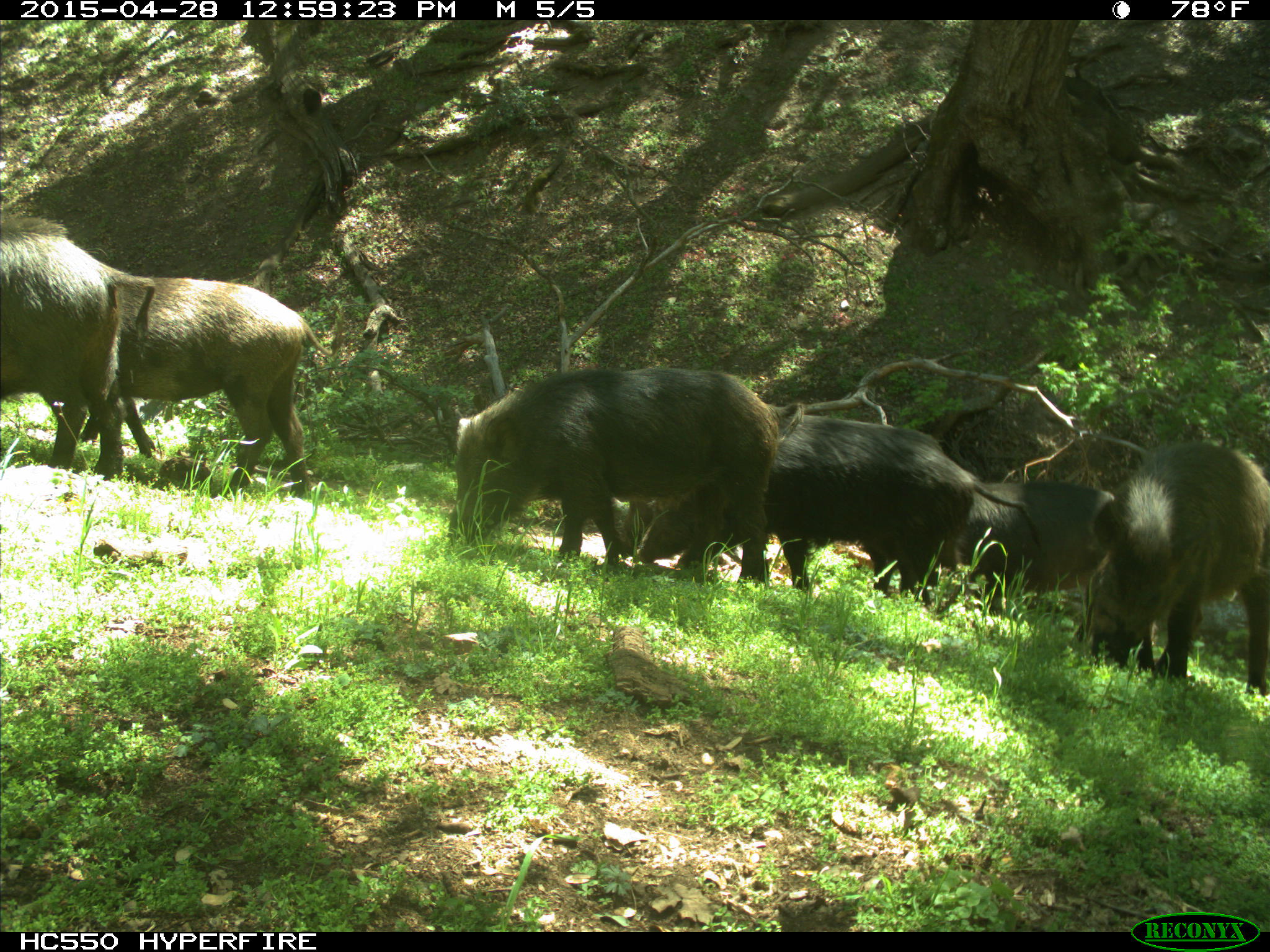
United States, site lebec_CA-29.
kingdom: Animalia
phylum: Chordata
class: Mammalia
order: Artiodactyla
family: Suidae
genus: Sus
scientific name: Sus scrofa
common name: wild boar